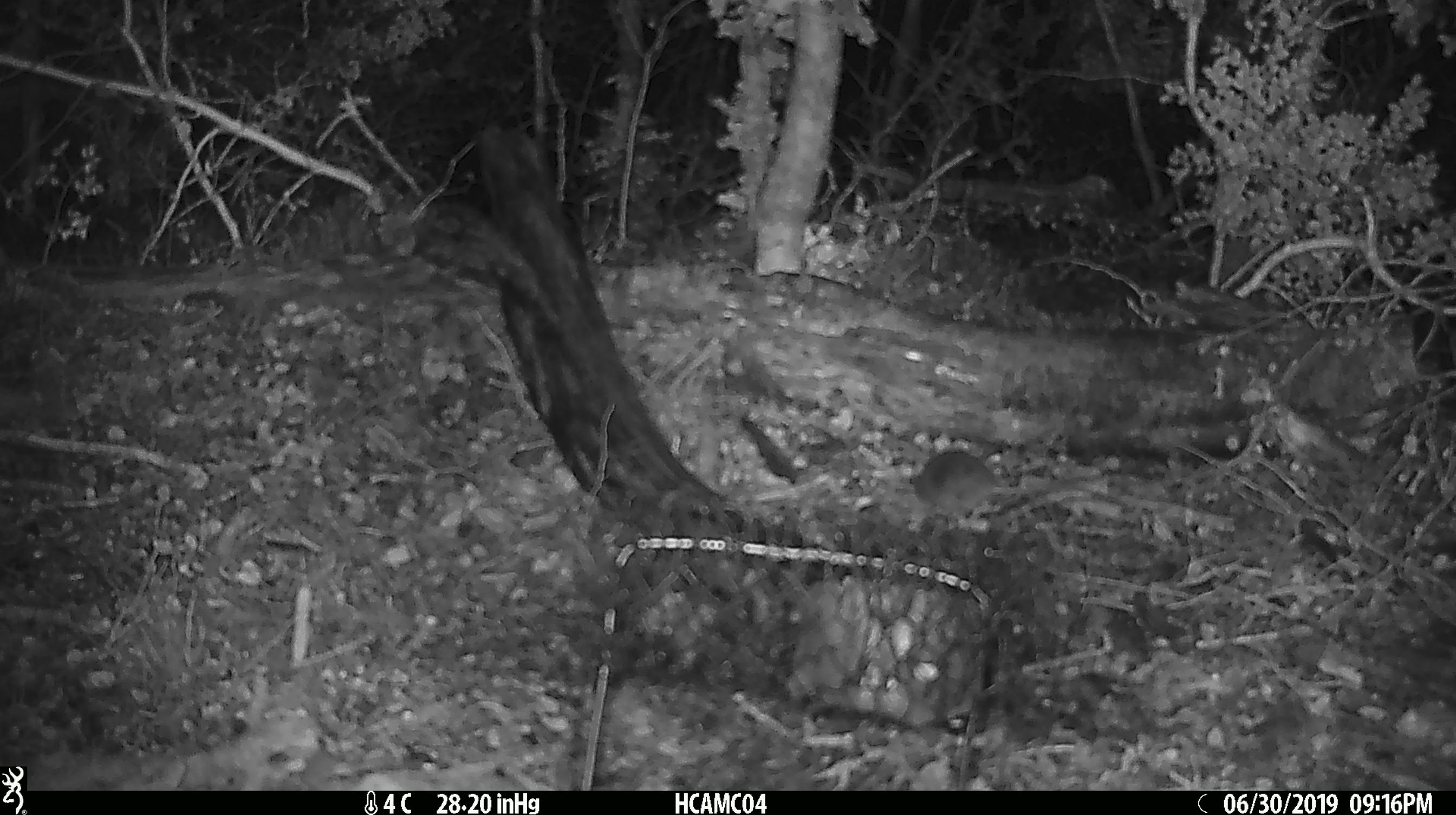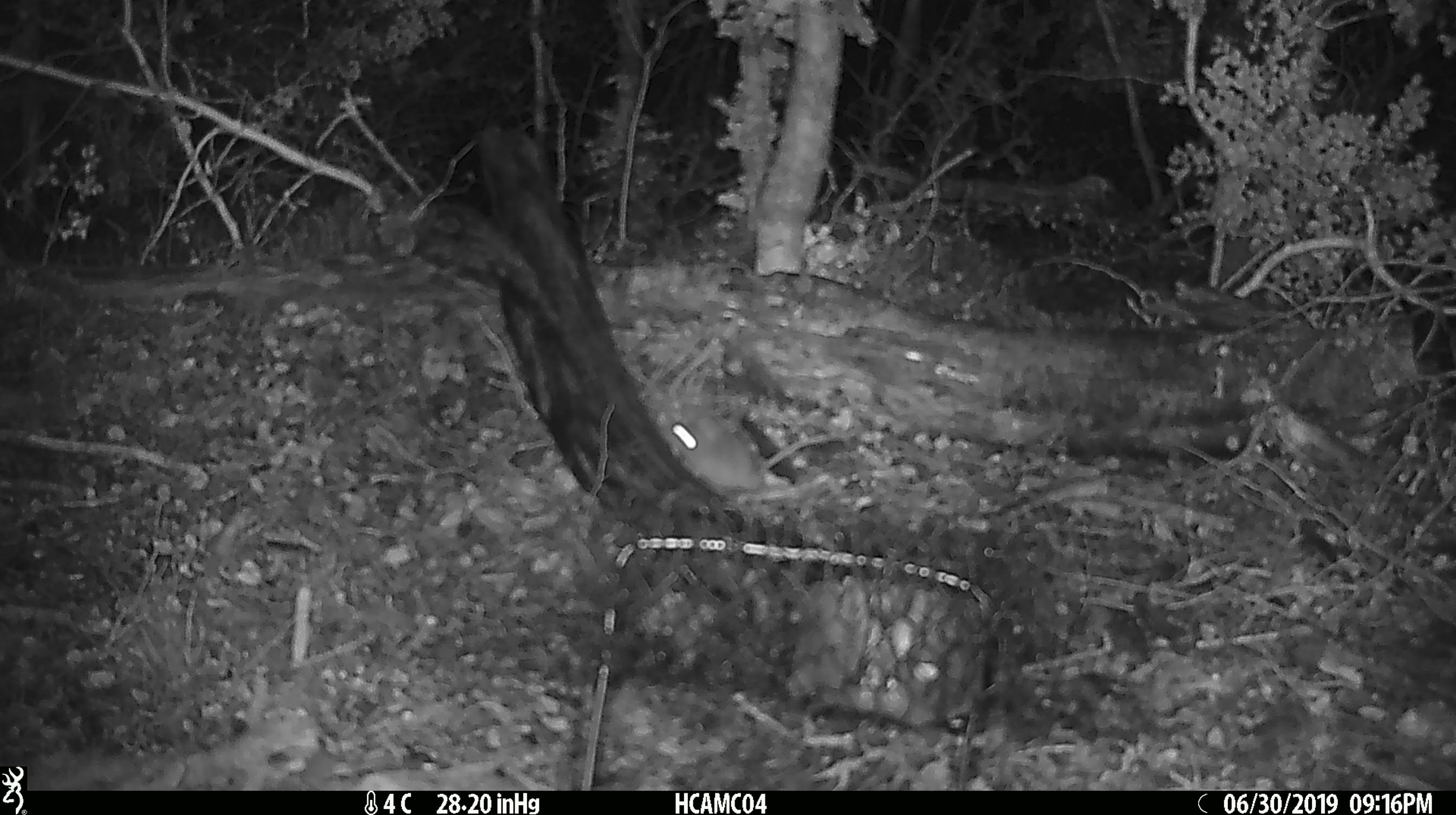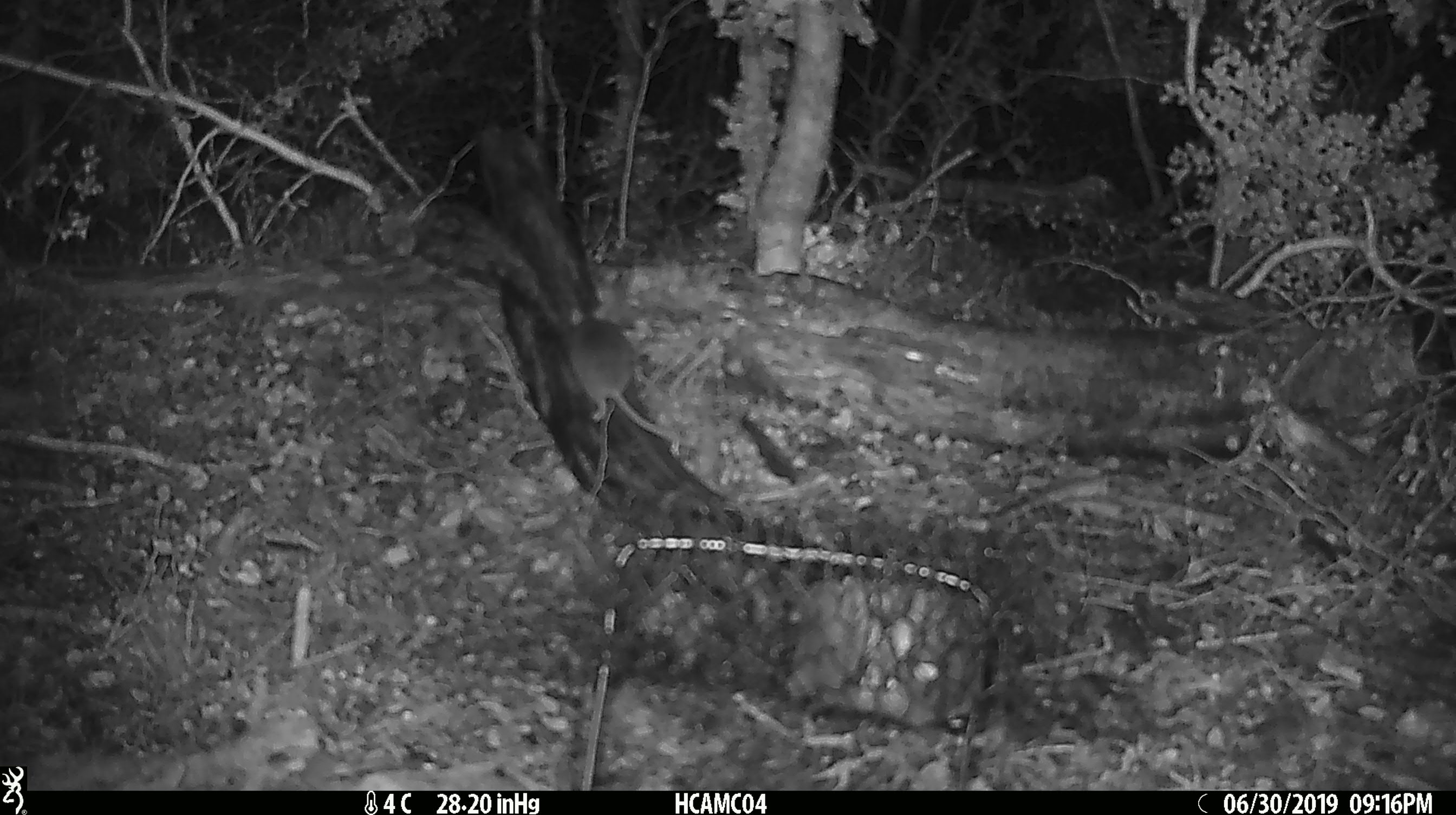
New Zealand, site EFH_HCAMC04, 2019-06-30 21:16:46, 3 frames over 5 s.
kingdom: Animalia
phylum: Chordata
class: Mammalia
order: Rodentia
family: Muridae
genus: Mus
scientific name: Mus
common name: mouse